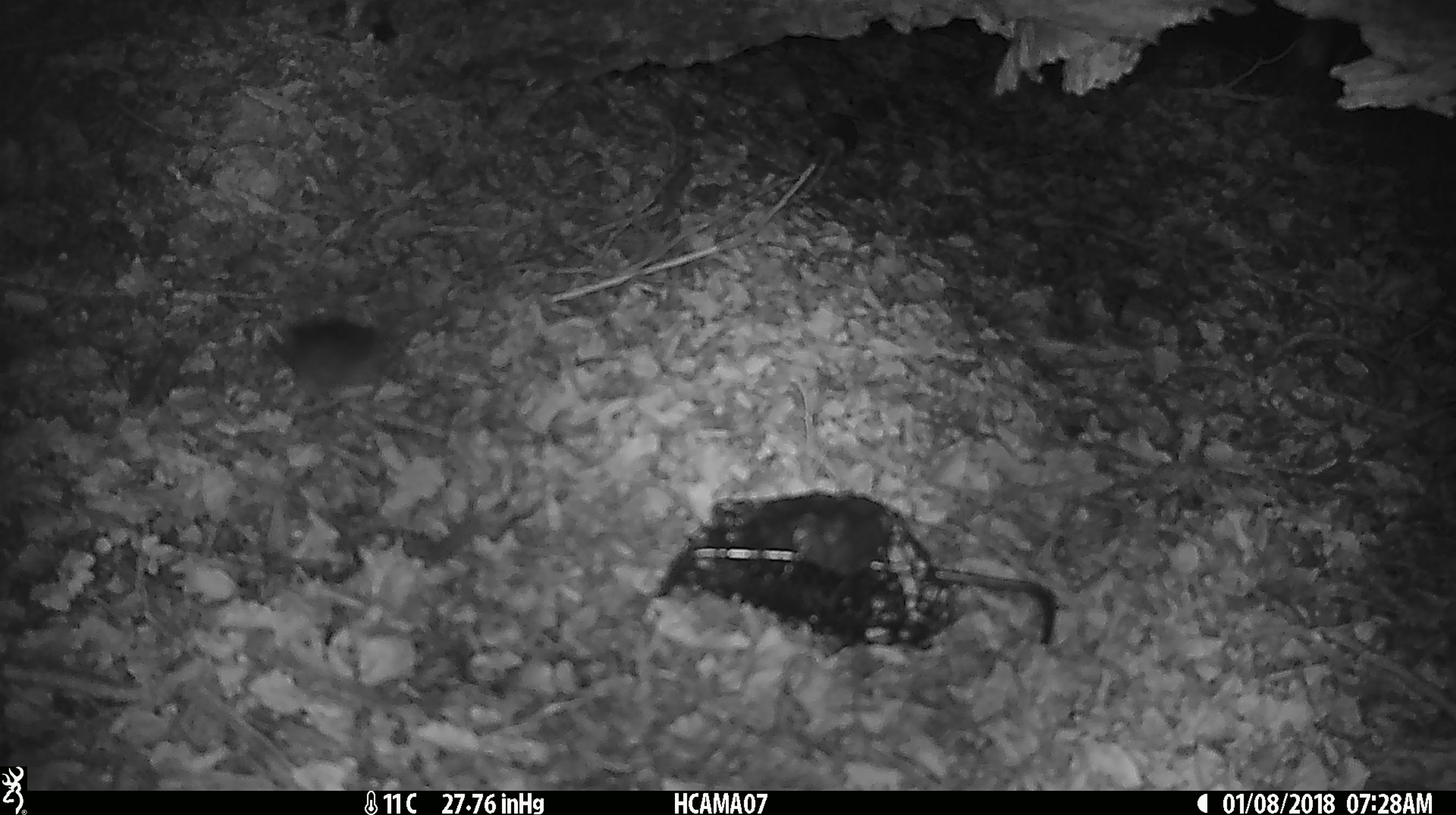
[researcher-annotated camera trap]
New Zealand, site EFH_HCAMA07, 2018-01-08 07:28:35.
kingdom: Animalia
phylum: Chordata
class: Mammalia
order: Rodentia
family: Muridae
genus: Mus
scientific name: Mus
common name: mouse